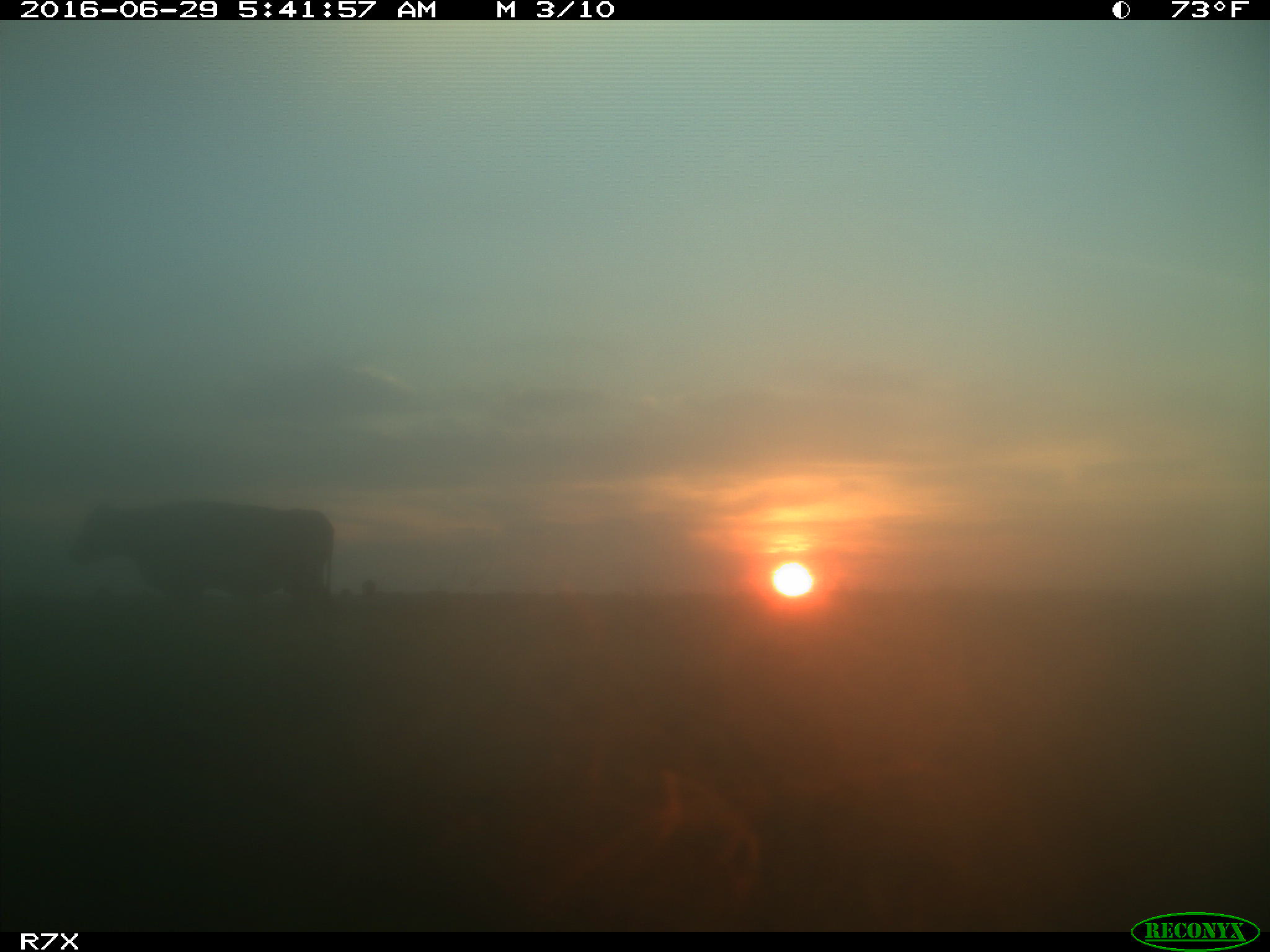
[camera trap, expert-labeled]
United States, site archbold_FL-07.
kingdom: Animalia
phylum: Chordata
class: Mammalia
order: Artiodactyla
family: Bovidae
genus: Bos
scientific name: Bos taurus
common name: domestic cow